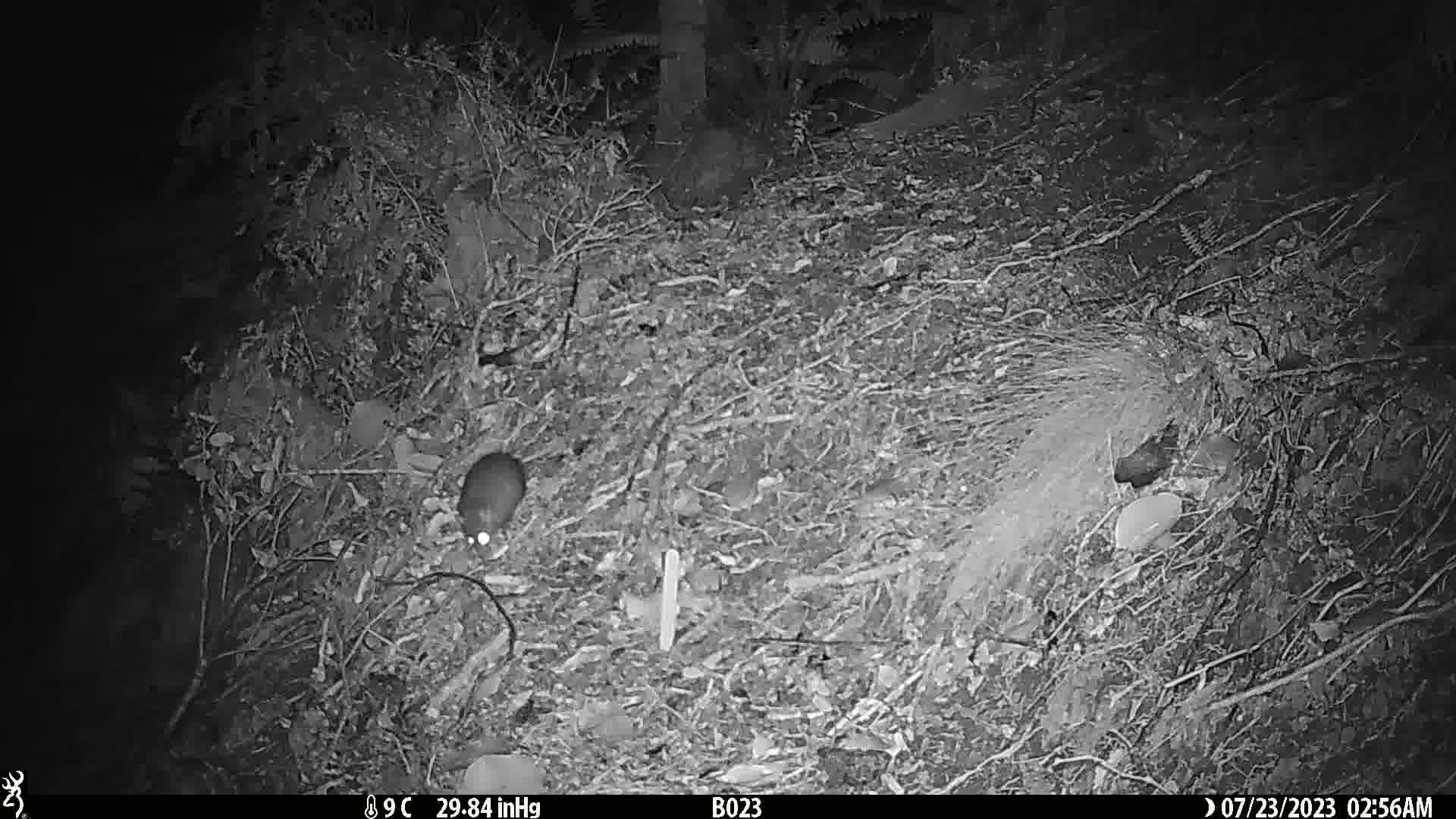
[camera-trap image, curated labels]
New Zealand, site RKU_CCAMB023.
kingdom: Animalia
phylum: Chordata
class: Mammalia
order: Rodentia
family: Muridae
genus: Rattus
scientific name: Rattus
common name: rat